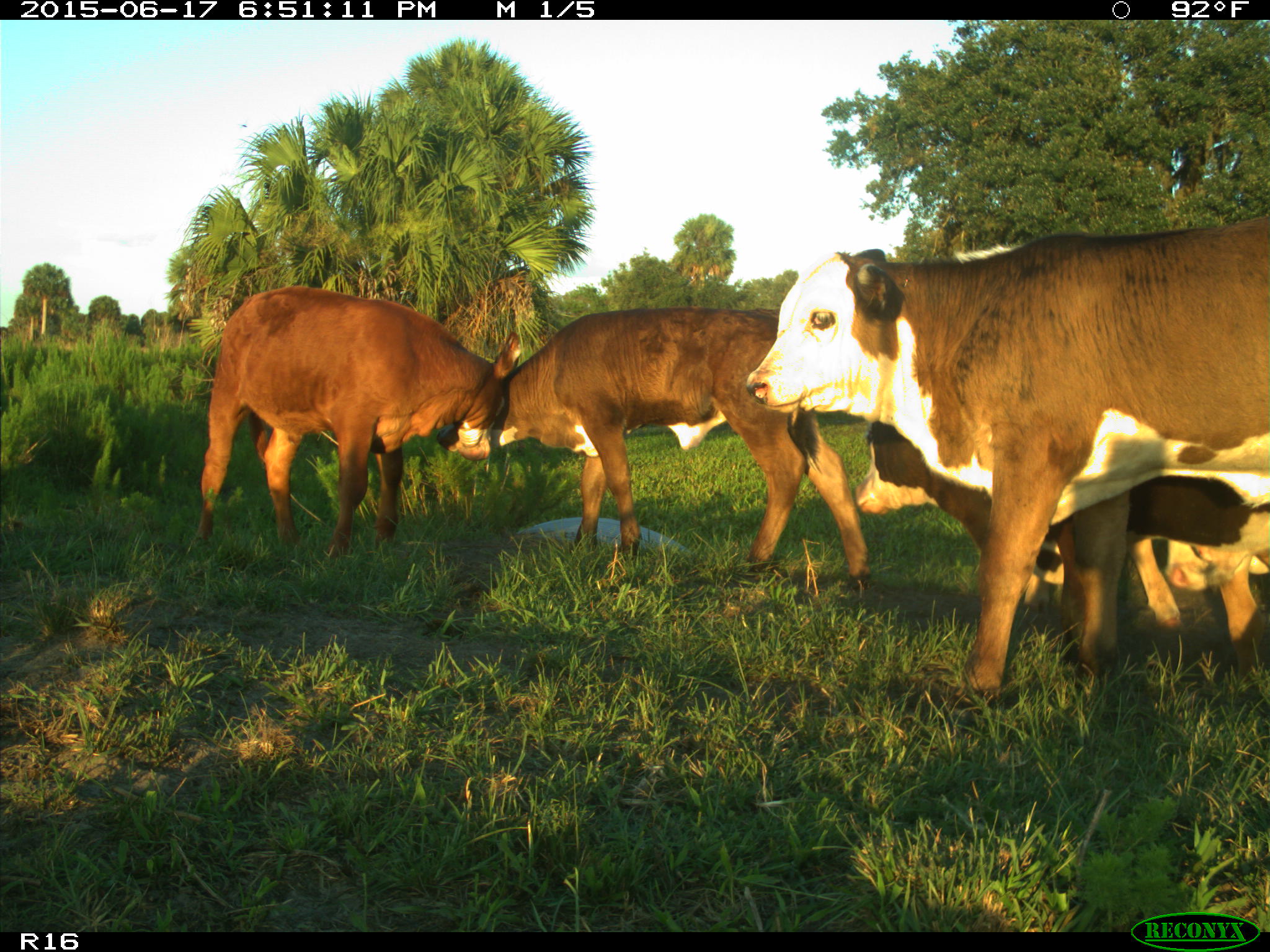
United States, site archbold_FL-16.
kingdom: Animalia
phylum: Chordata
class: Mammalia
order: Artiodactyla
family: Bovidae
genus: Bos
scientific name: Bos taurus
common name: domestic cow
Bos taurus (domestic cow).